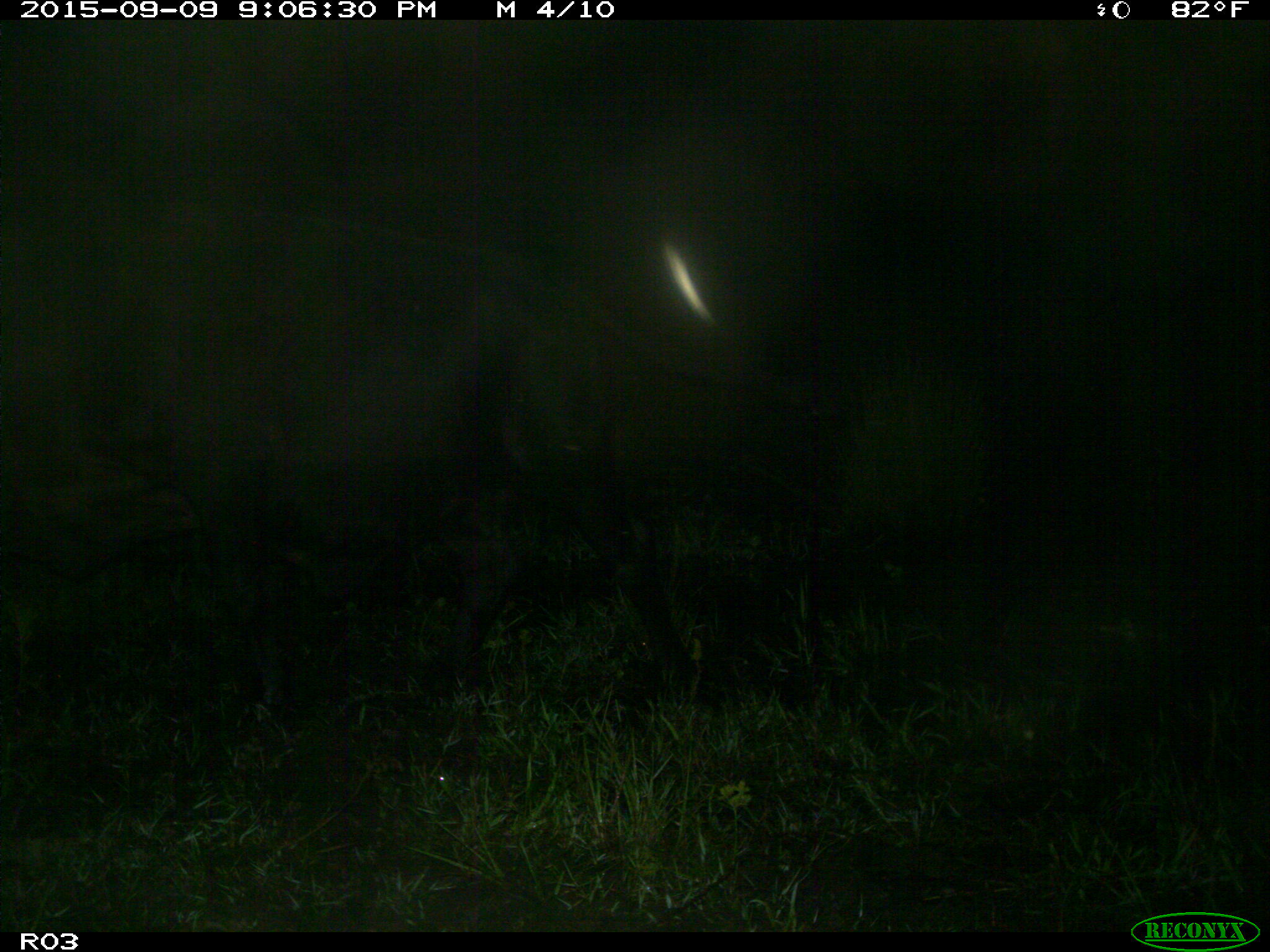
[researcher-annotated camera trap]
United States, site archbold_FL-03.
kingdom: Animalia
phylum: Chordata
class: Mammalia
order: Artiodactyla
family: Bovidae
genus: Bos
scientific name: Bos taurus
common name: domestic cow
Bos taurus (domestic cow).